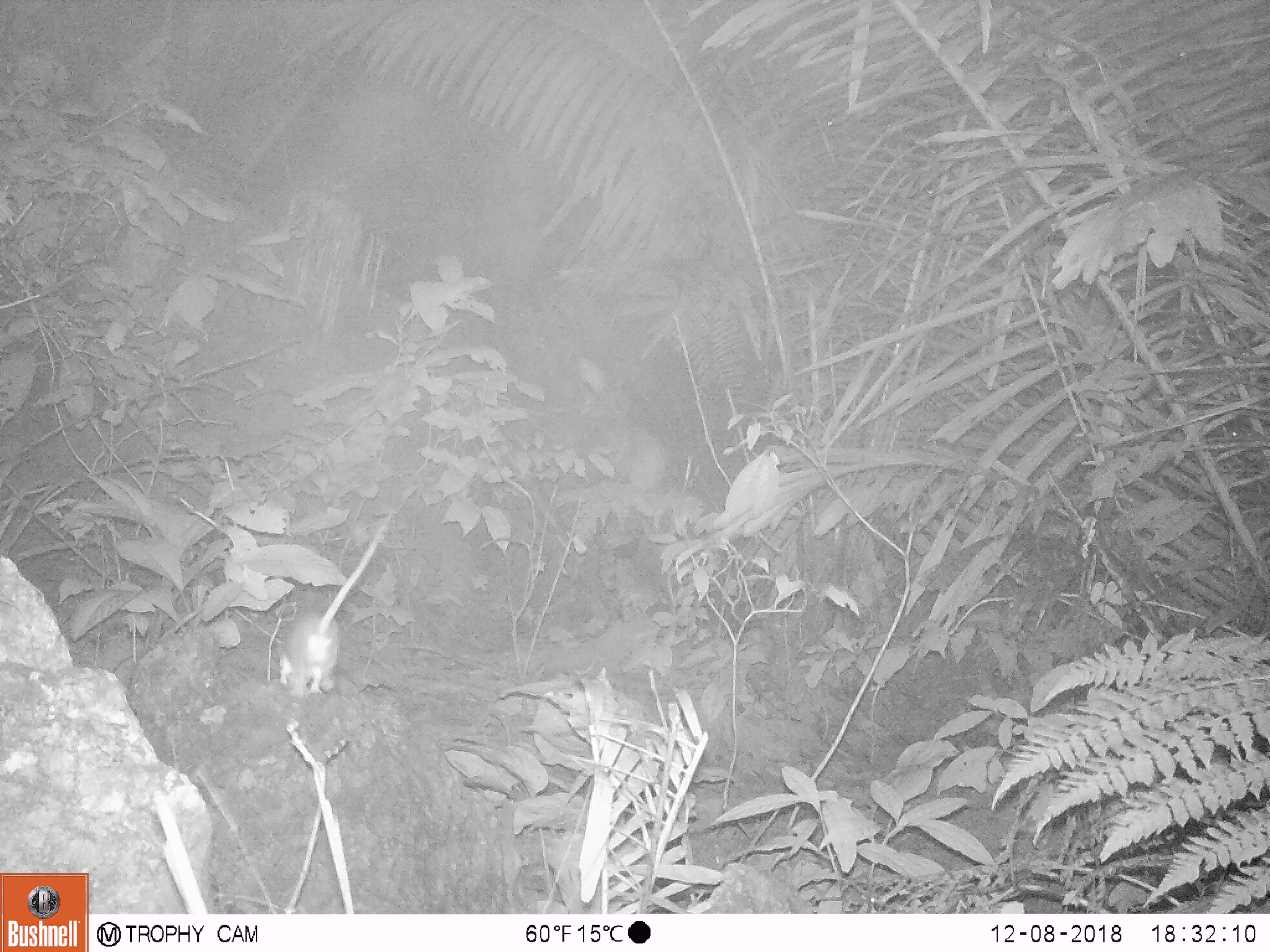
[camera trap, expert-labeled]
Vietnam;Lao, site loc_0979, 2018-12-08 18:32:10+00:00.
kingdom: Animalia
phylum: Chordata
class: Mammalia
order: Rodentia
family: Muridae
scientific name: Muridae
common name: old-world mice and rats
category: unidentified murid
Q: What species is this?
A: Unidentified murid (old-world mice and rats) (Muridae).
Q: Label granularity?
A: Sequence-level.